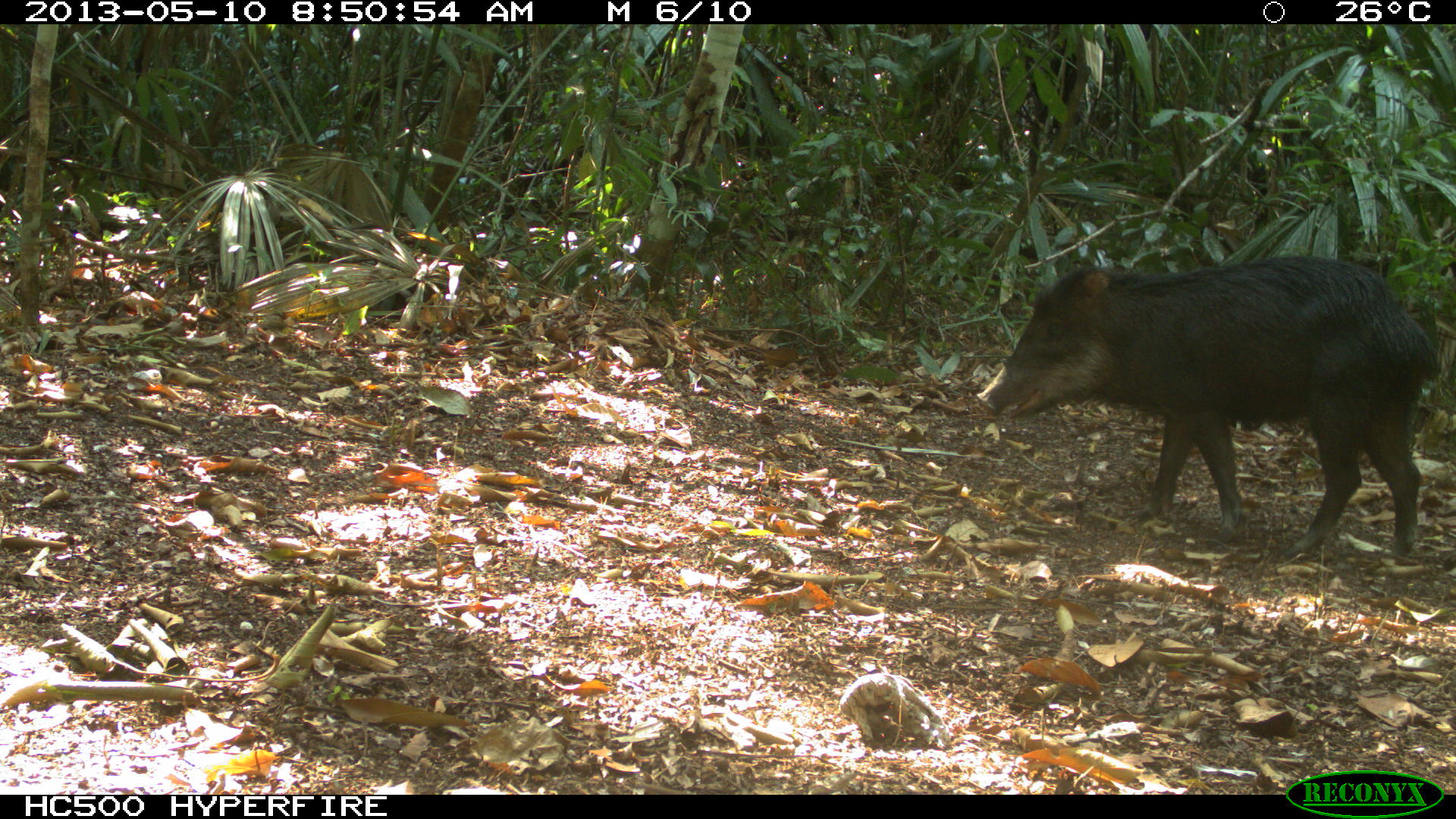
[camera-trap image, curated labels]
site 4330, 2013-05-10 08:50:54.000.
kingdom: Animalia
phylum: Chordata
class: Mammalia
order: Artiodactyla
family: Tayassuidae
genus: Tayassu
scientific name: Tayassu pecari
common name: white-lipped peccary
Tayassu pecari (white-lipped peccary), count 2.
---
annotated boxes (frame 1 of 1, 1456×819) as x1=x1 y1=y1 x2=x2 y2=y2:
tayassu pecari: x1=969 y1=250 x2=1442 y2=568